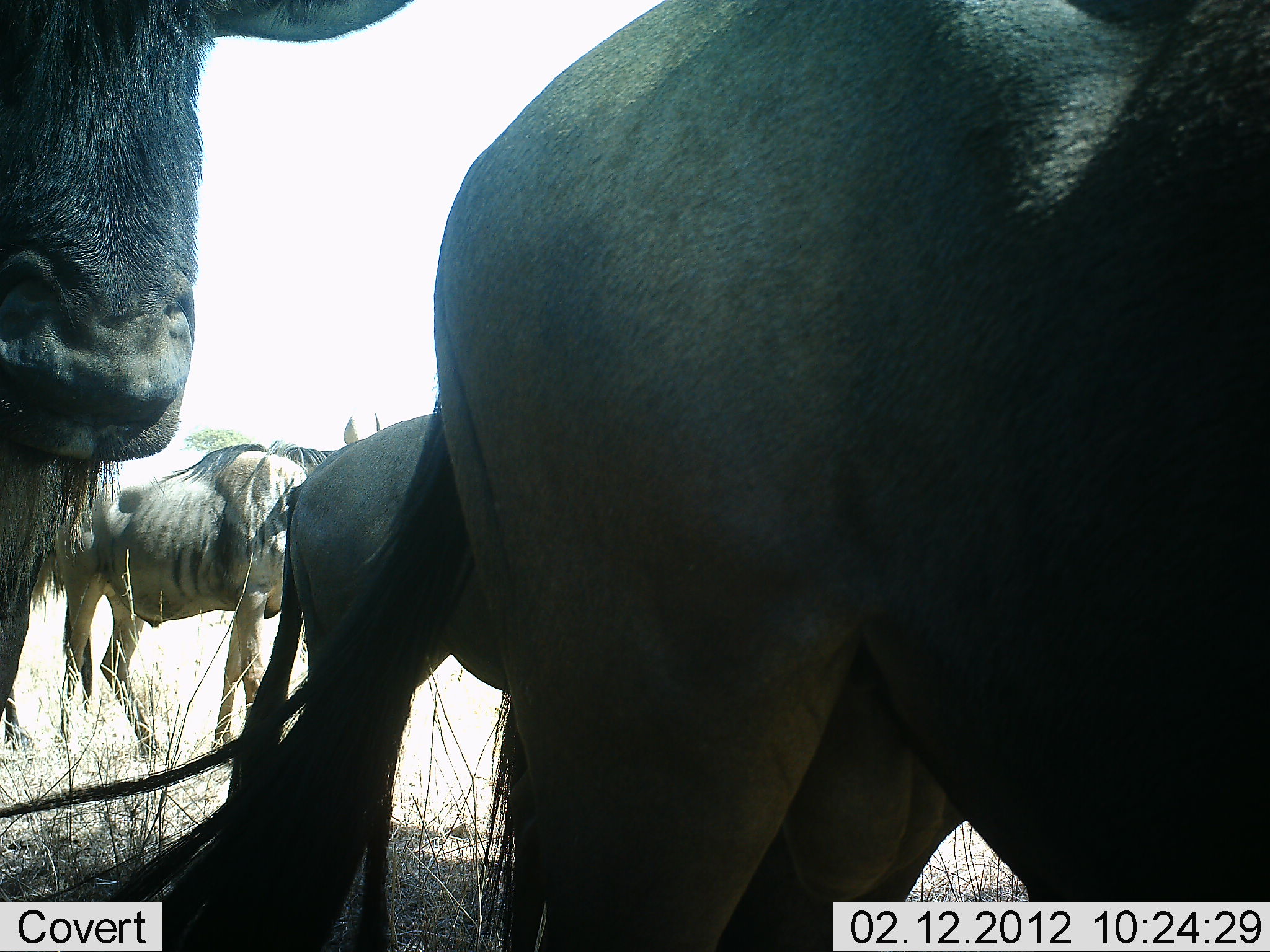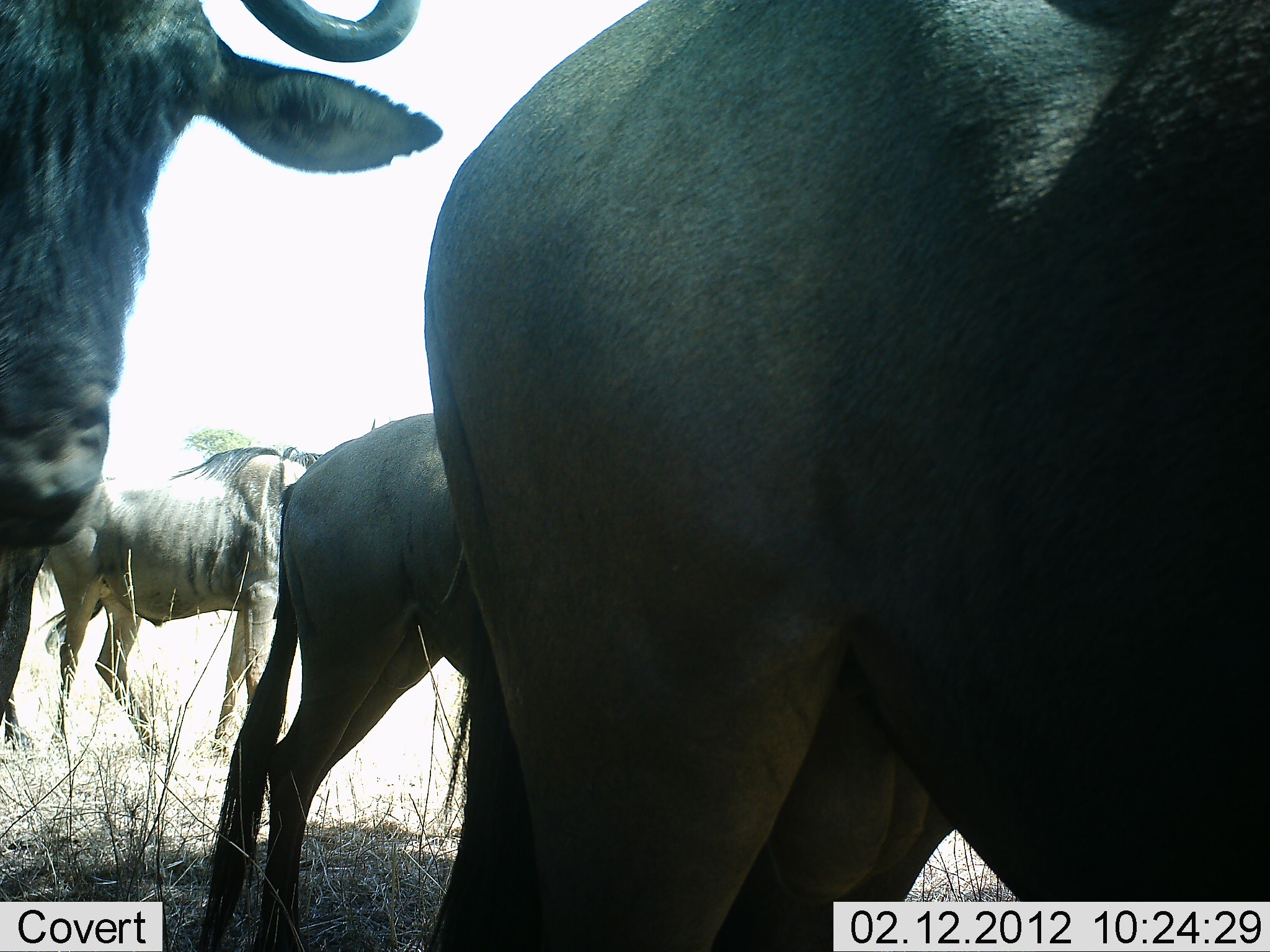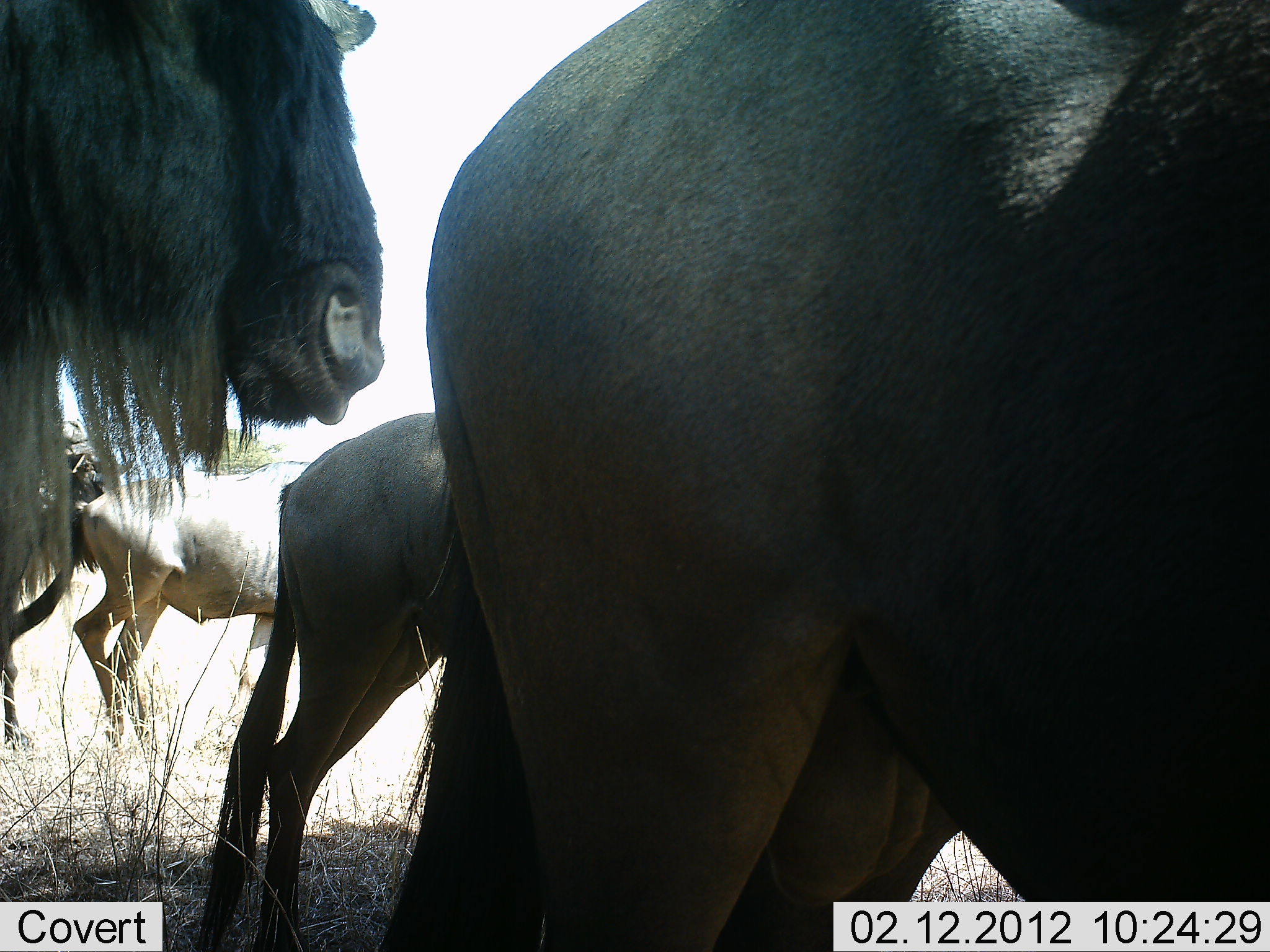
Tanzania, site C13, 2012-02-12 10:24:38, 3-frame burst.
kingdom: Animalia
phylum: Chordata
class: Mammalia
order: Artiodactyla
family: Bovidae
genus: Connochaetes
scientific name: Connochaetes taurinus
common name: blue wildebeest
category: wildebeest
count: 4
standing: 92%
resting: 0%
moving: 23%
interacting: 4%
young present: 0%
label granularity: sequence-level